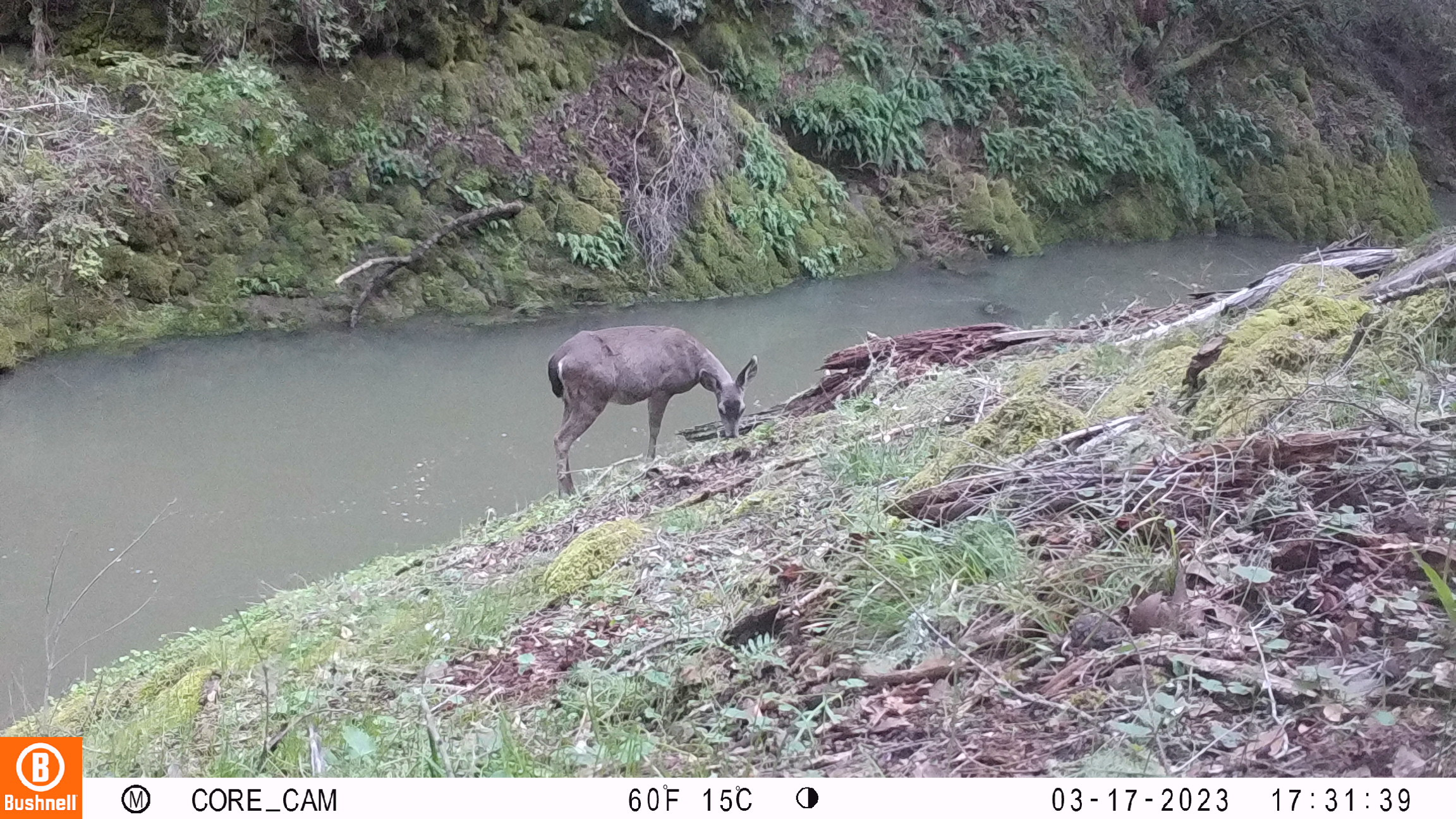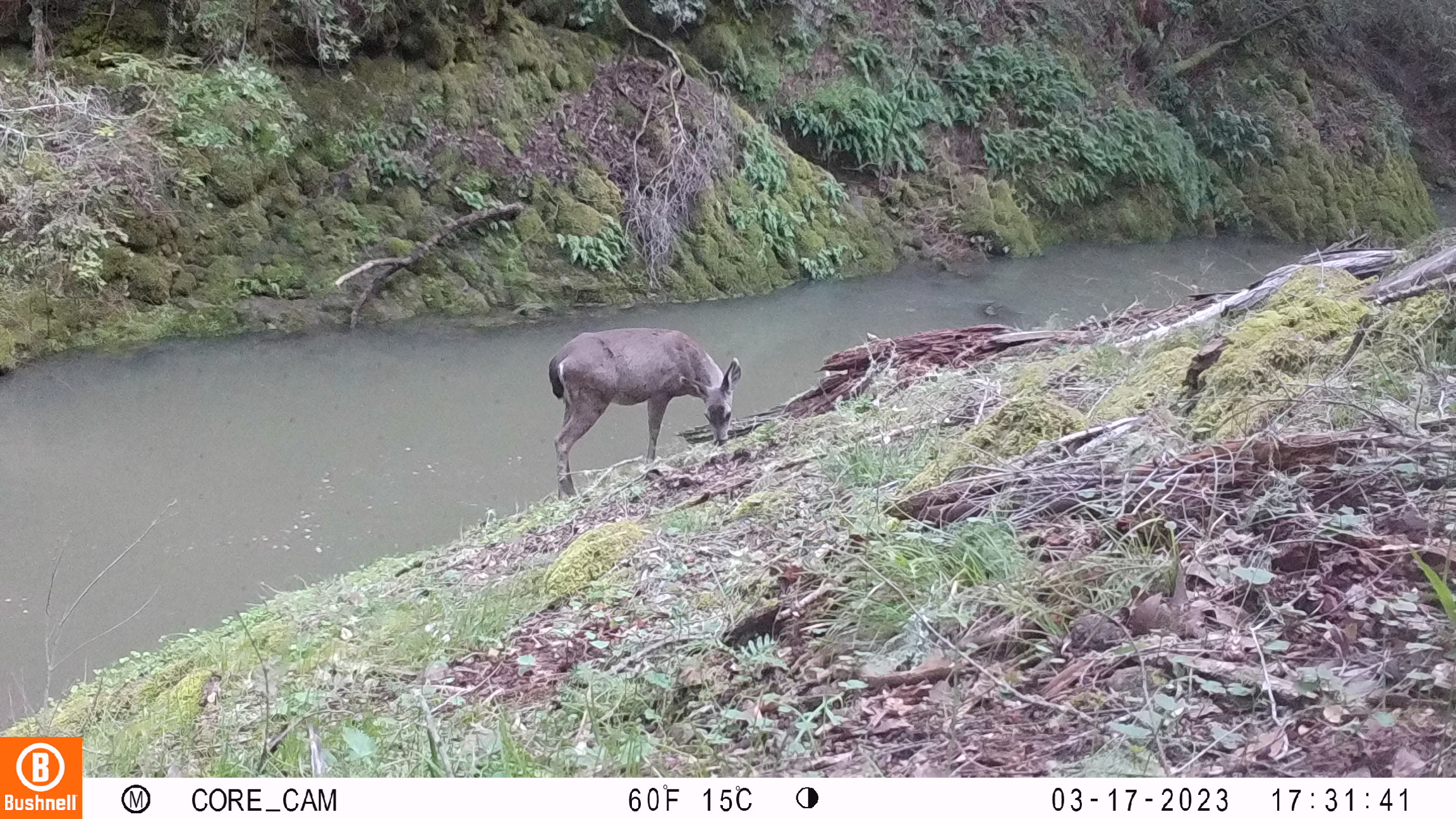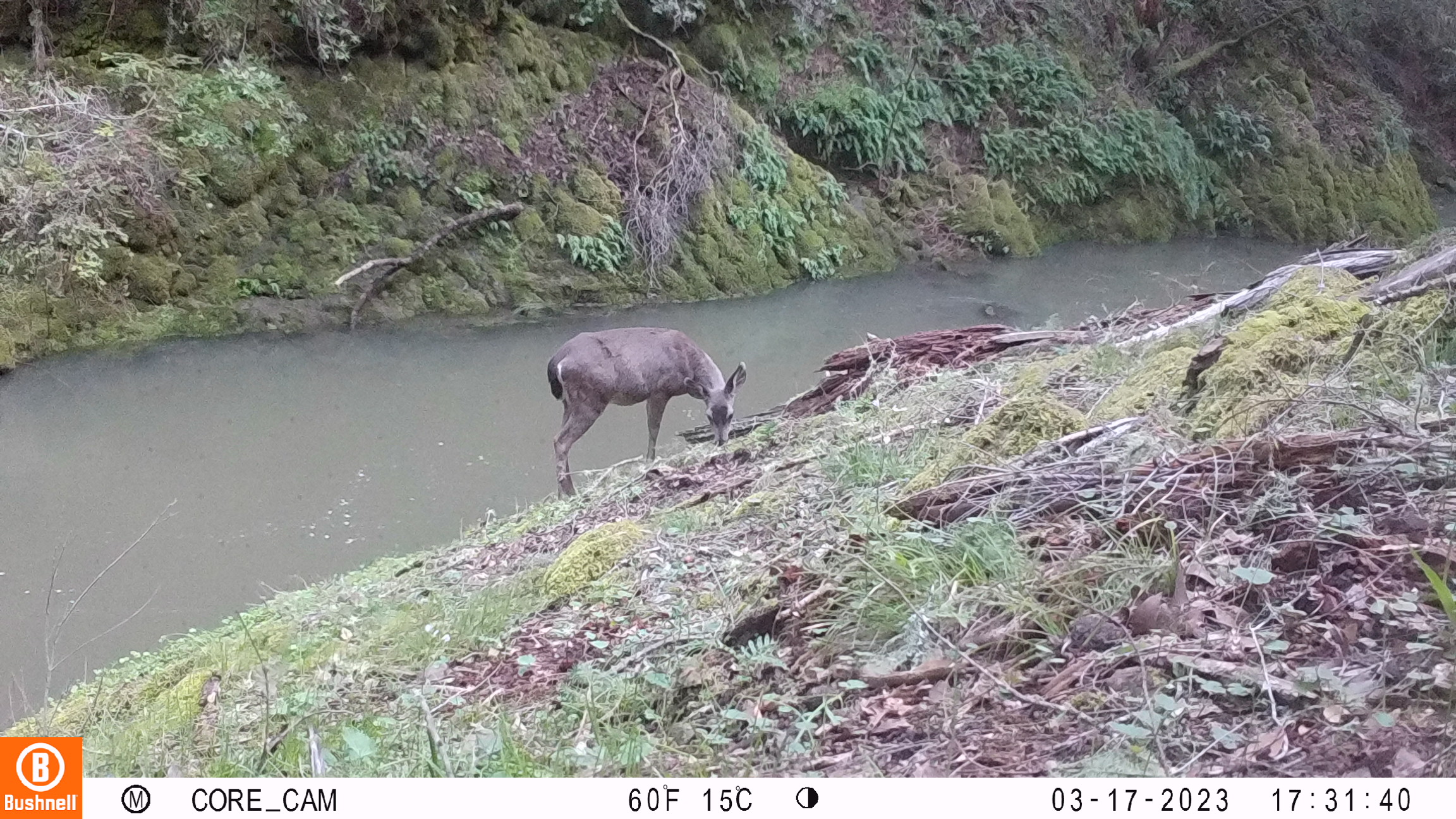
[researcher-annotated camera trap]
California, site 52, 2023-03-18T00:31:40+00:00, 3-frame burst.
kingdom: Animalia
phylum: Chordata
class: Mammalia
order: Artiodactyla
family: Cervidae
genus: Odocoileus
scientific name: Odocoileus hemionus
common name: mule deer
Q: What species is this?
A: Mule deer (Odocoileus hemionus).